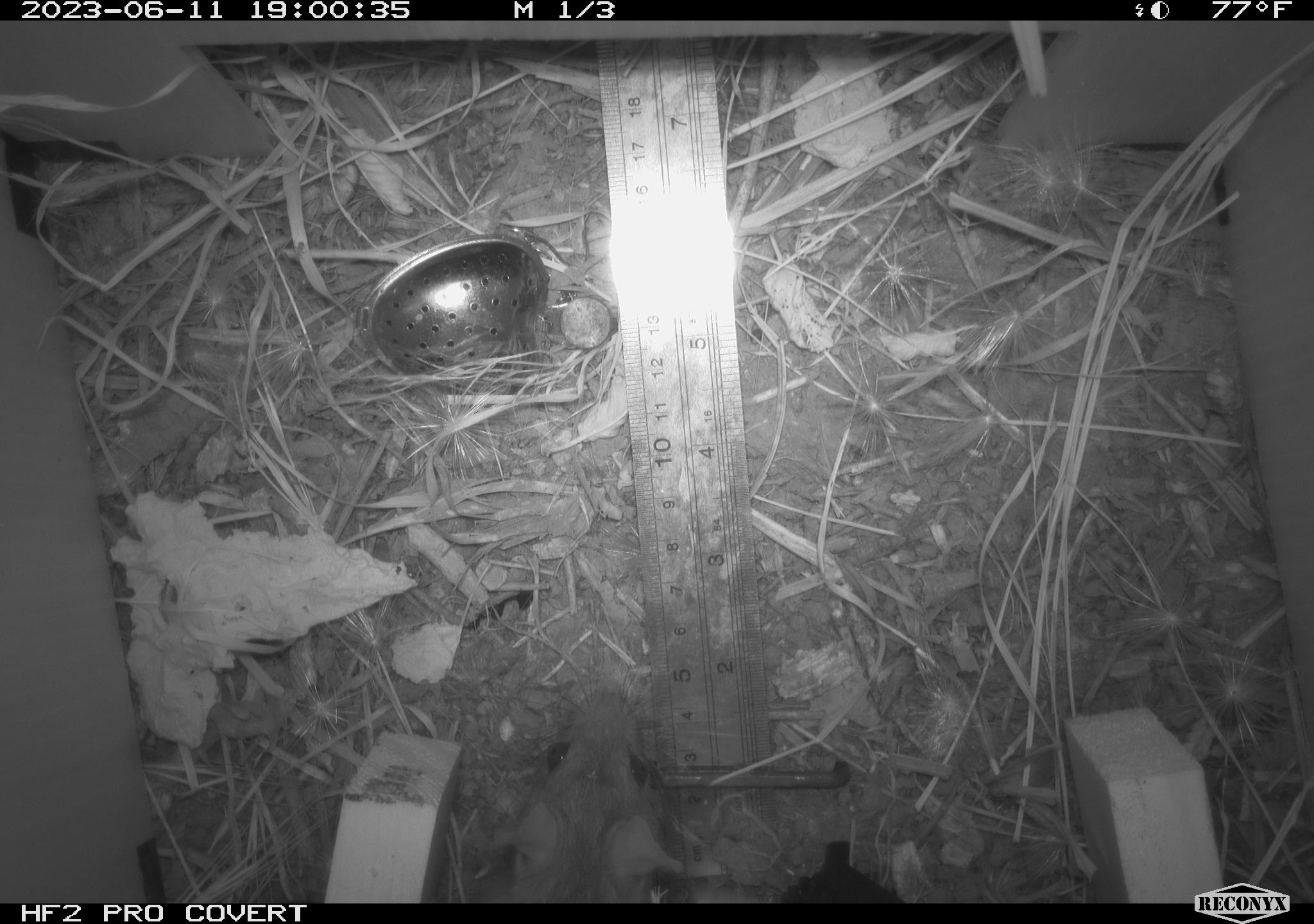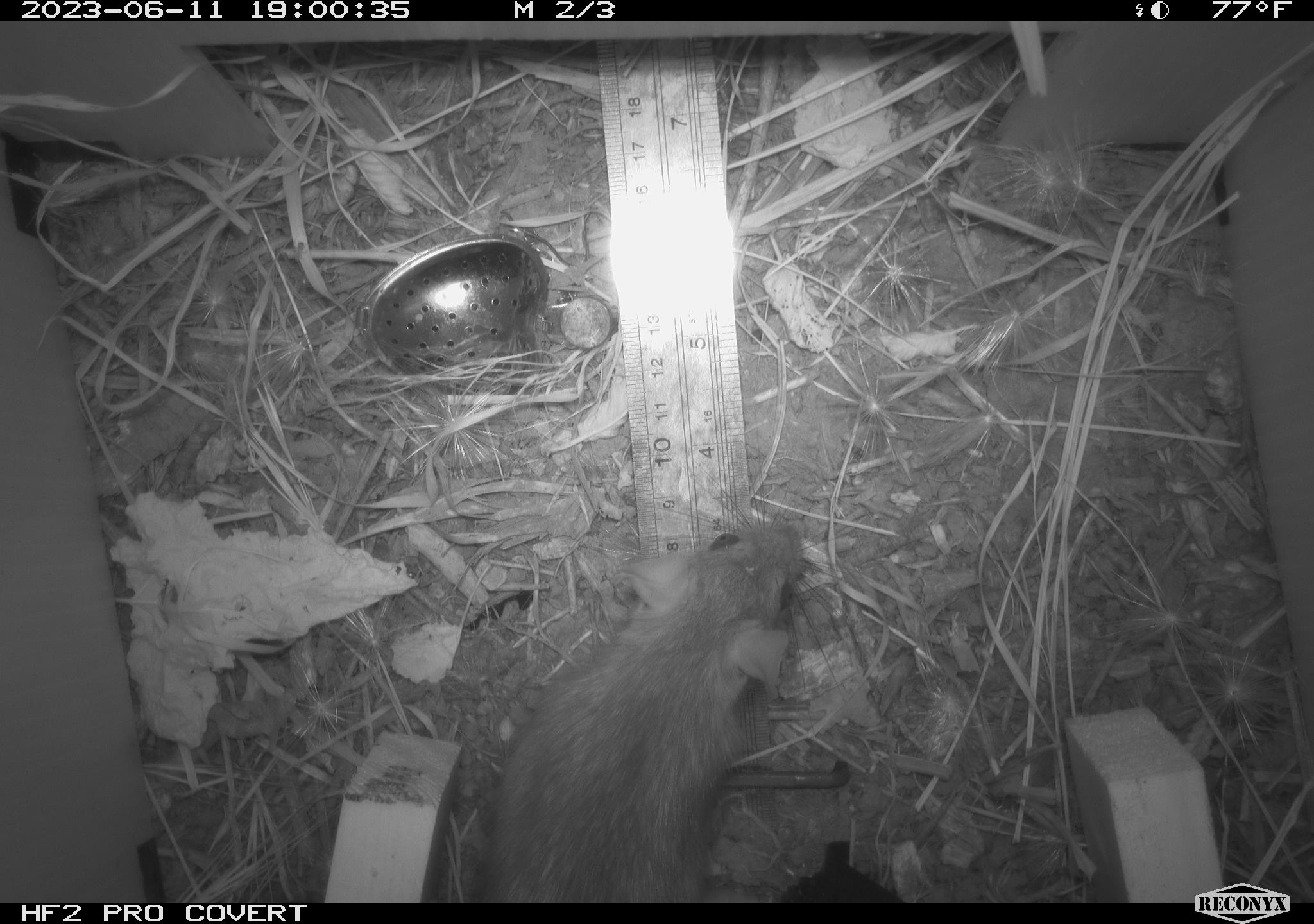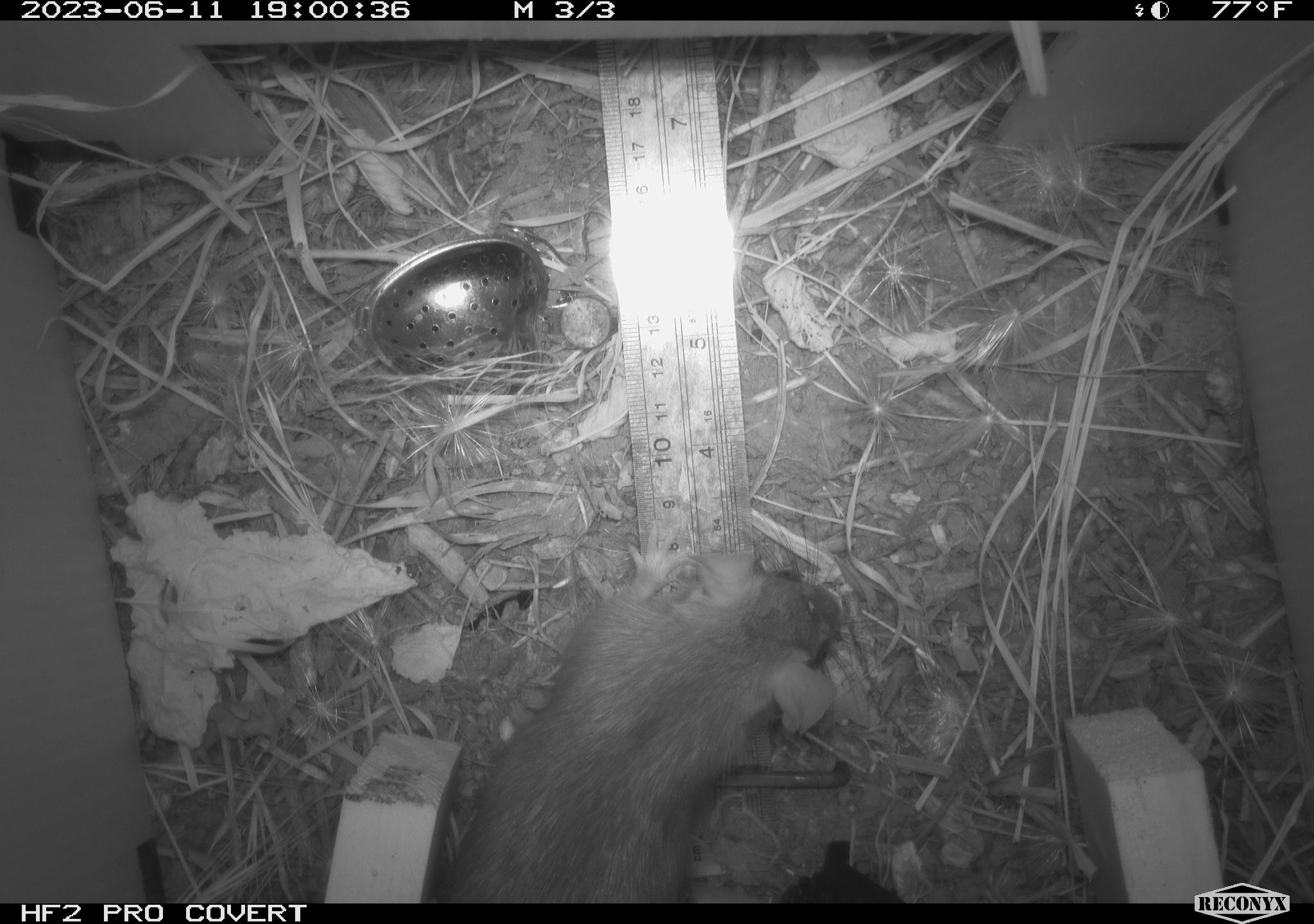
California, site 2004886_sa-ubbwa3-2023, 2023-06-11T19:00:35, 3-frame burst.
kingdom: Animalia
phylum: Chordata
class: Mammalia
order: Rodentia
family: Muridae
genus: Rattus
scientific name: Rattus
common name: rat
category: rattus species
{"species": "rattus species (rat) (Rattus)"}